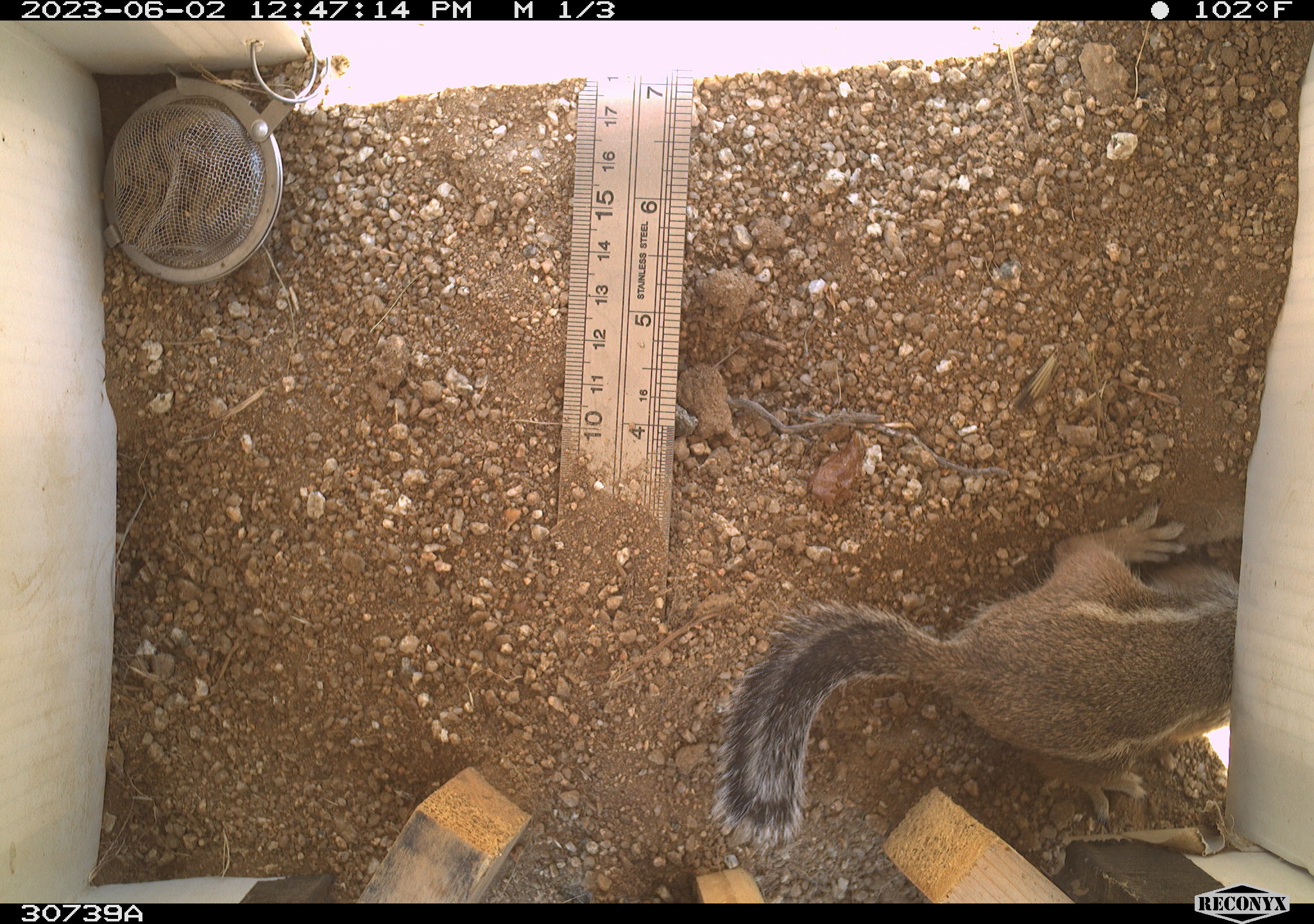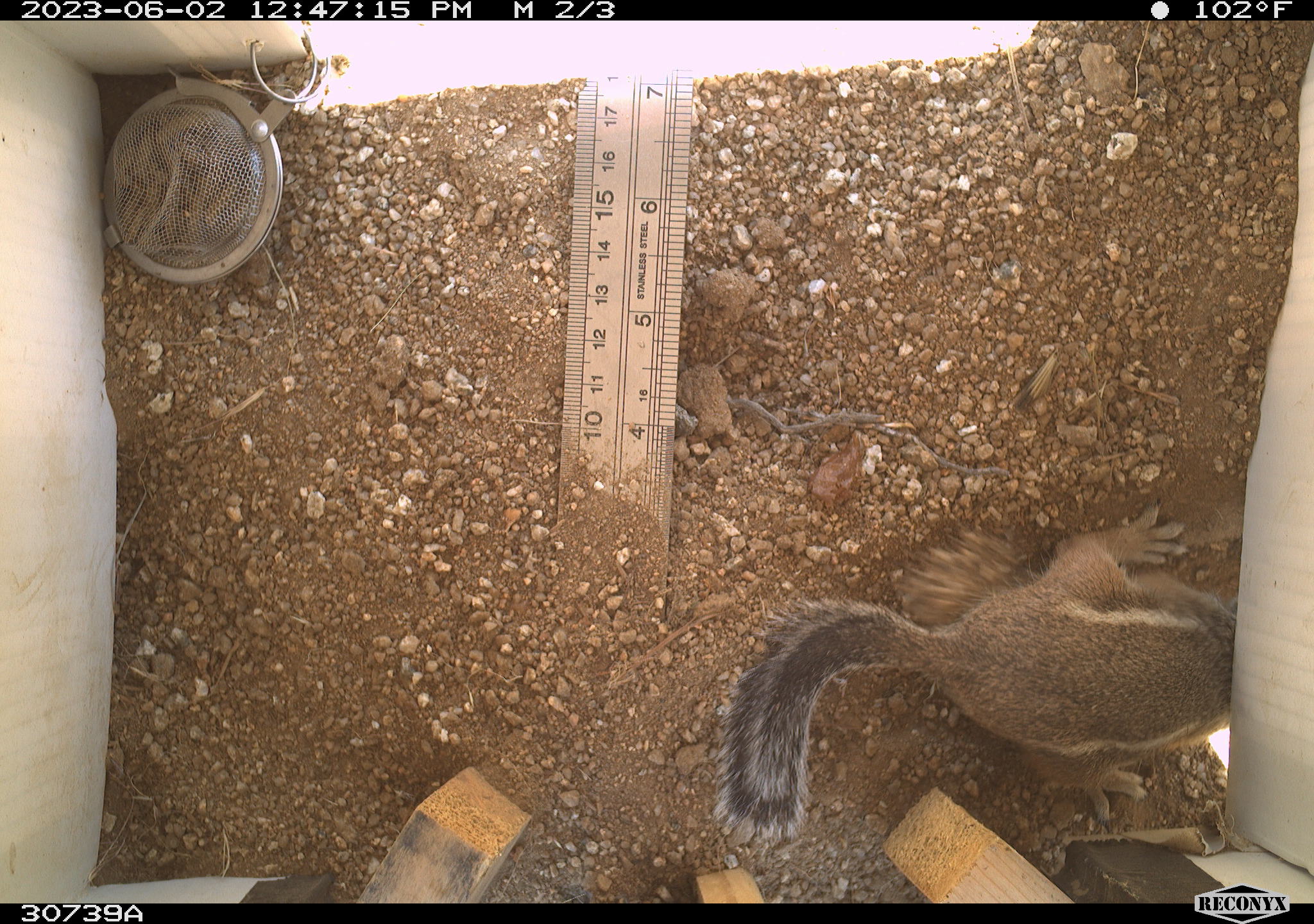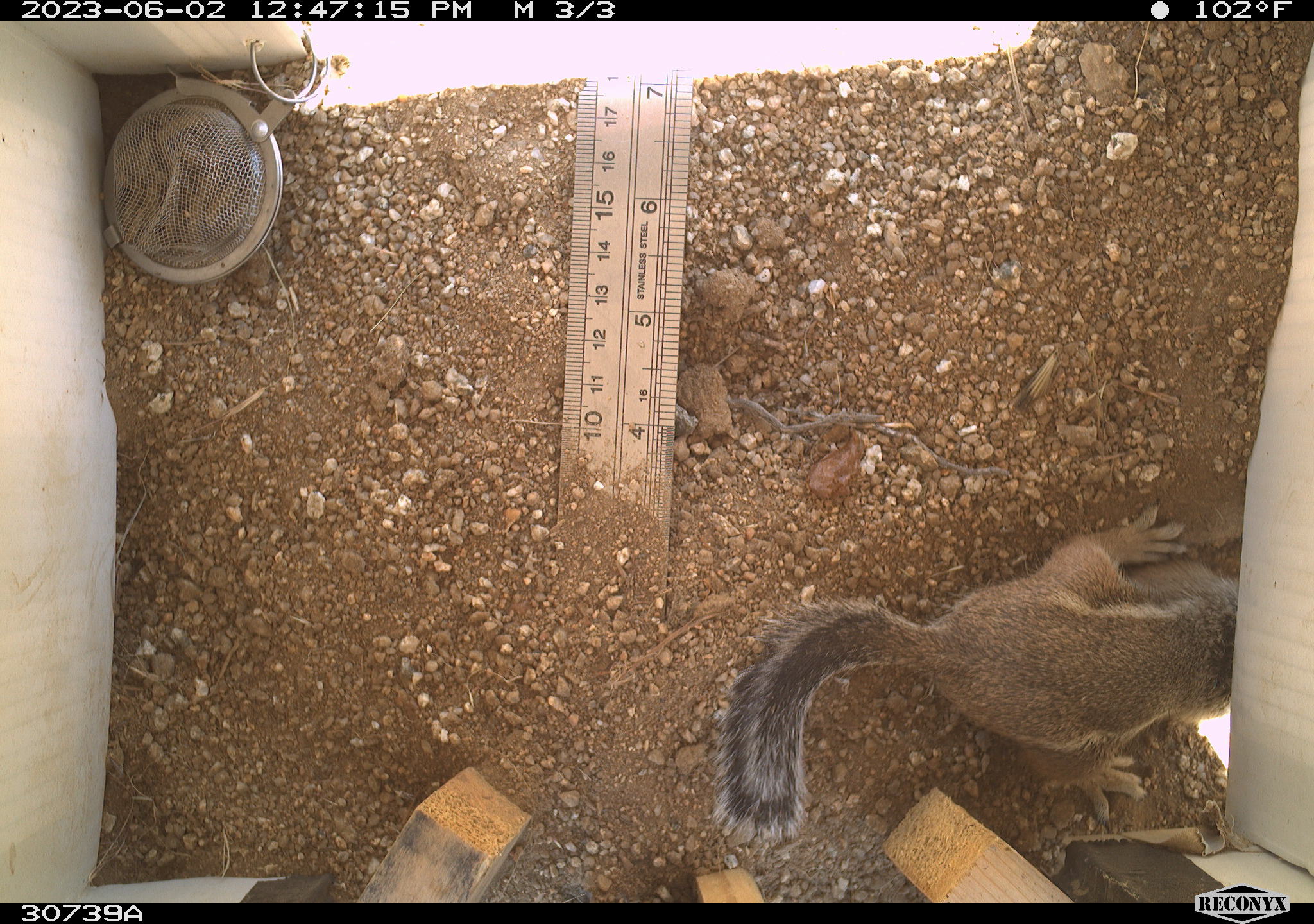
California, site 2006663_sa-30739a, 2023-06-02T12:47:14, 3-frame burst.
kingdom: Animalia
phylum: Chordata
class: Mammalia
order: Rodentia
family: Sciuridae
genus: Ammospermophilus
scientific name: Ammospermophilus leucurus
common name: white-tailed antelope squirrel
White-tailed antelope squirrel (Ammospermophilus leucurus).